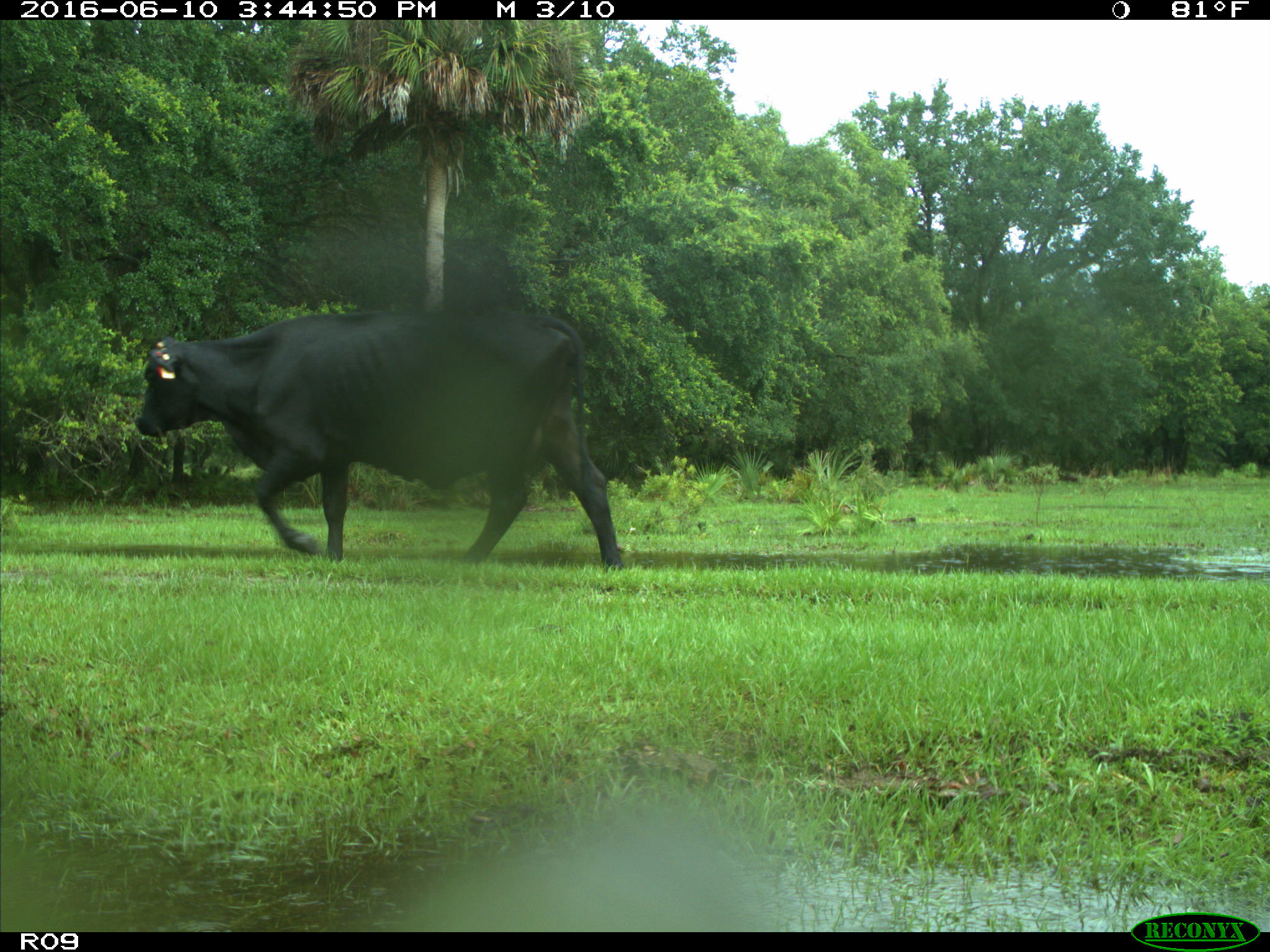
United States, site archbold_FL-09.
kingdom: Animalia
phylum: Chordata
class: Mammalia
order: Artiodactyla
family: Bovidae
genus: Bos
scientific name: Bos taurus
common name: domestic cow